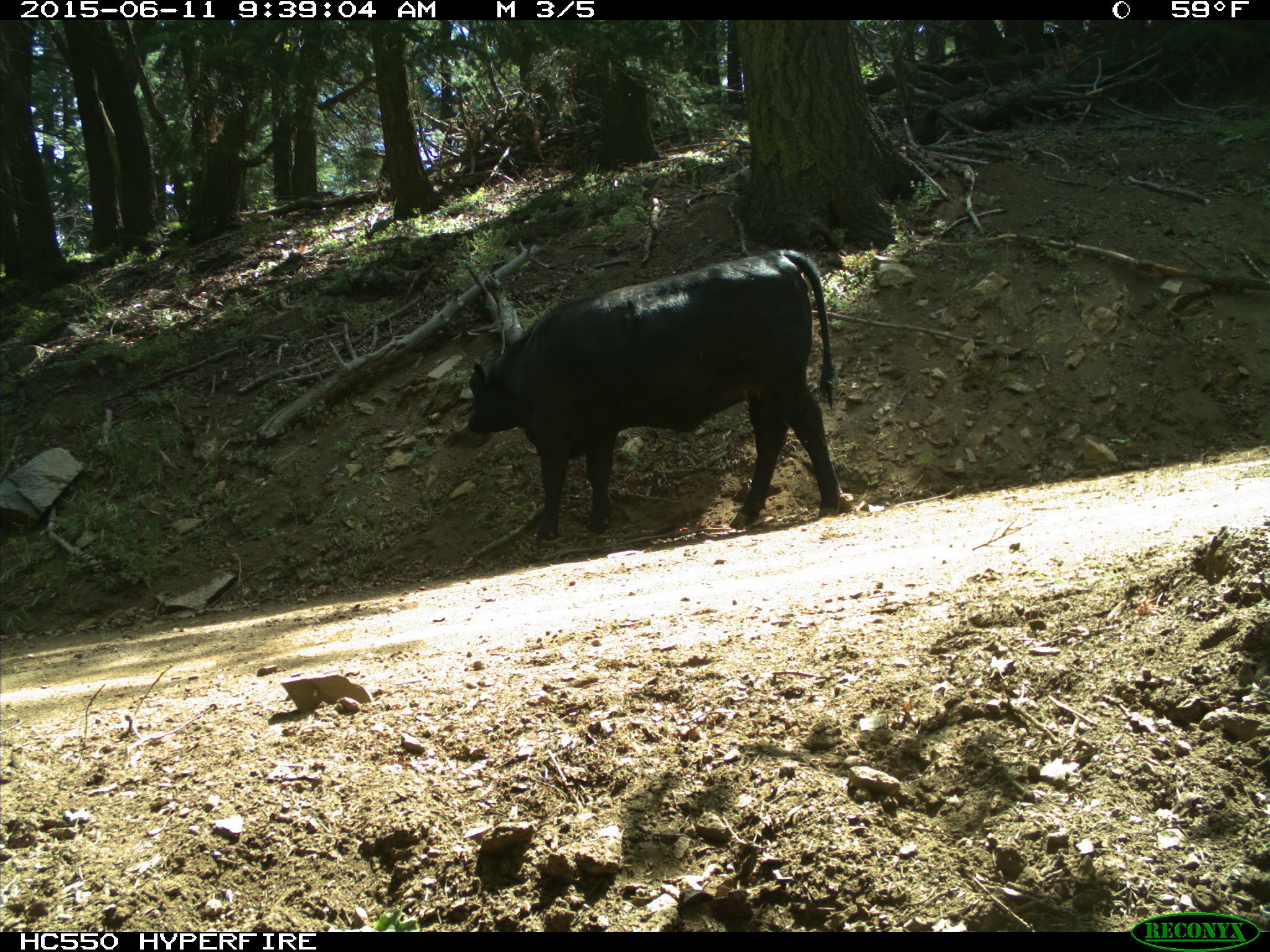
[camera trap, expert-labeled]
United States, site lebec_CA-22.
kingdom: Animalia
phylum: Chordata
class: Mammalia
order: Artiodactyla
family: Bovidae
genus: Bos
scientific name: Bos taurus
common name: domestic cow